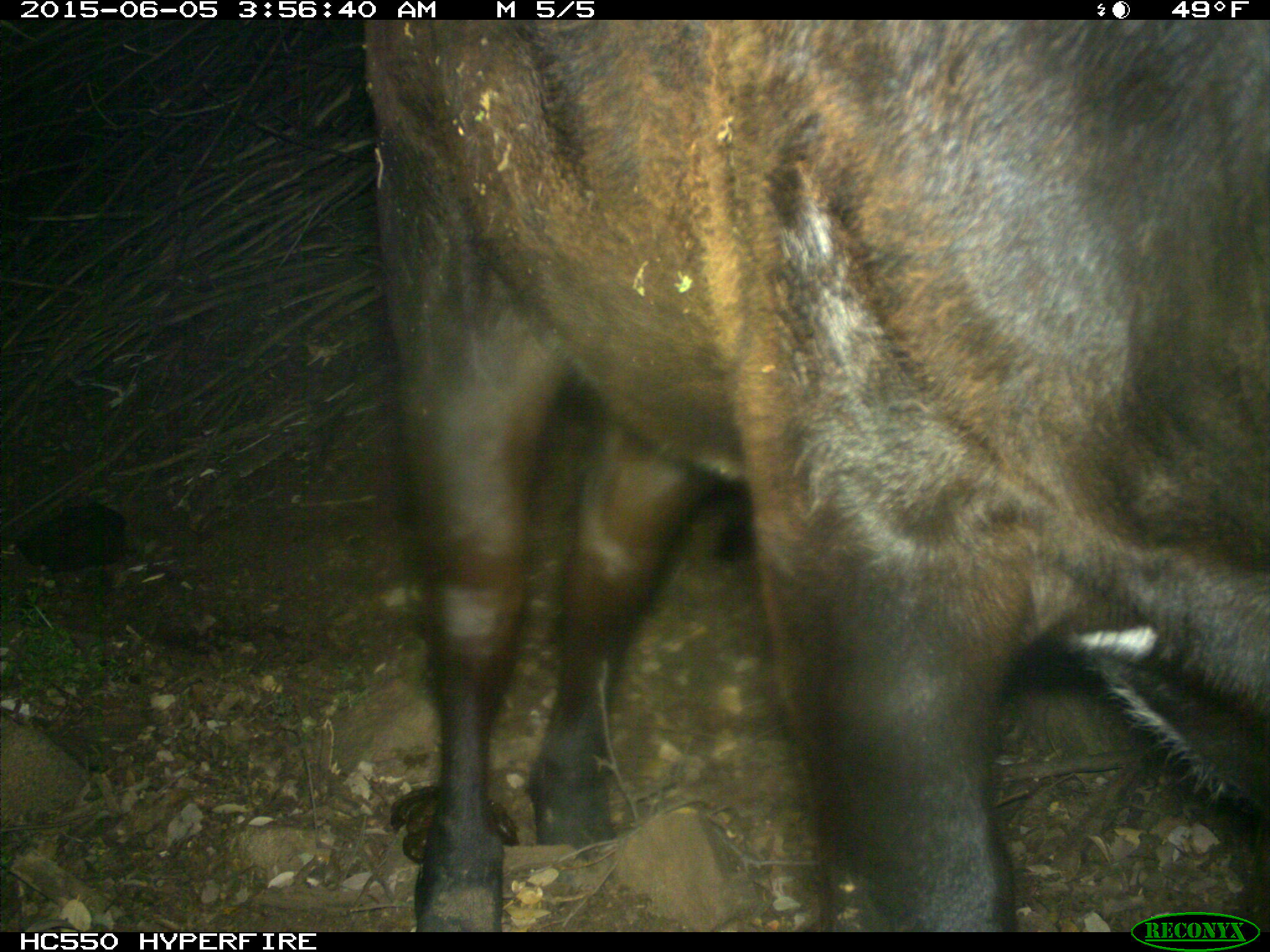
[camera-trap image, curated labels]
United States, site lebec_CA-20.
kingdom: Animalia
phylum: Chordata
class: Mammalia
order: Artiodactyla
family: Bovidae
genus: Bos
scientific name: Bos taurus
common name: domestic cow